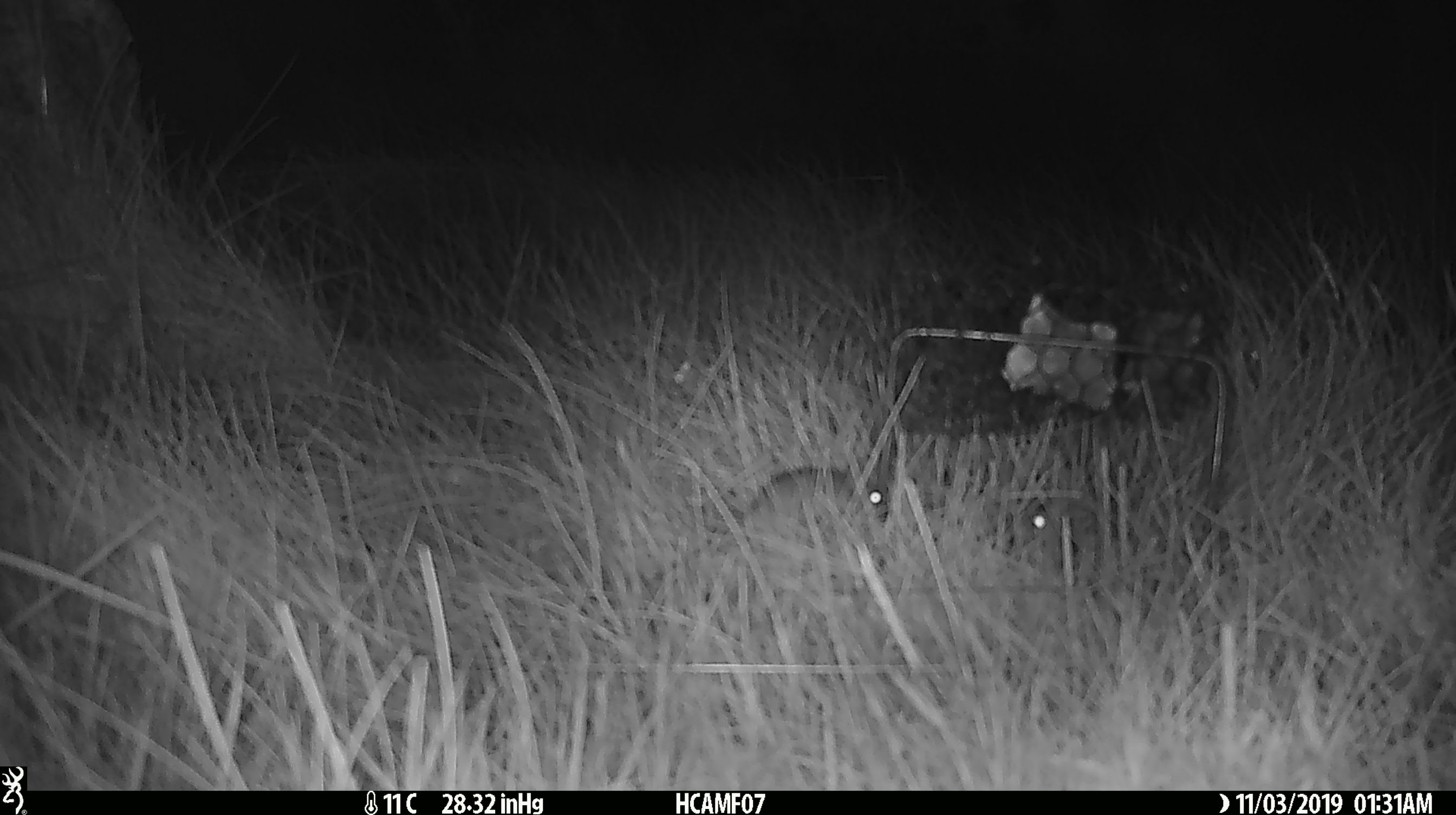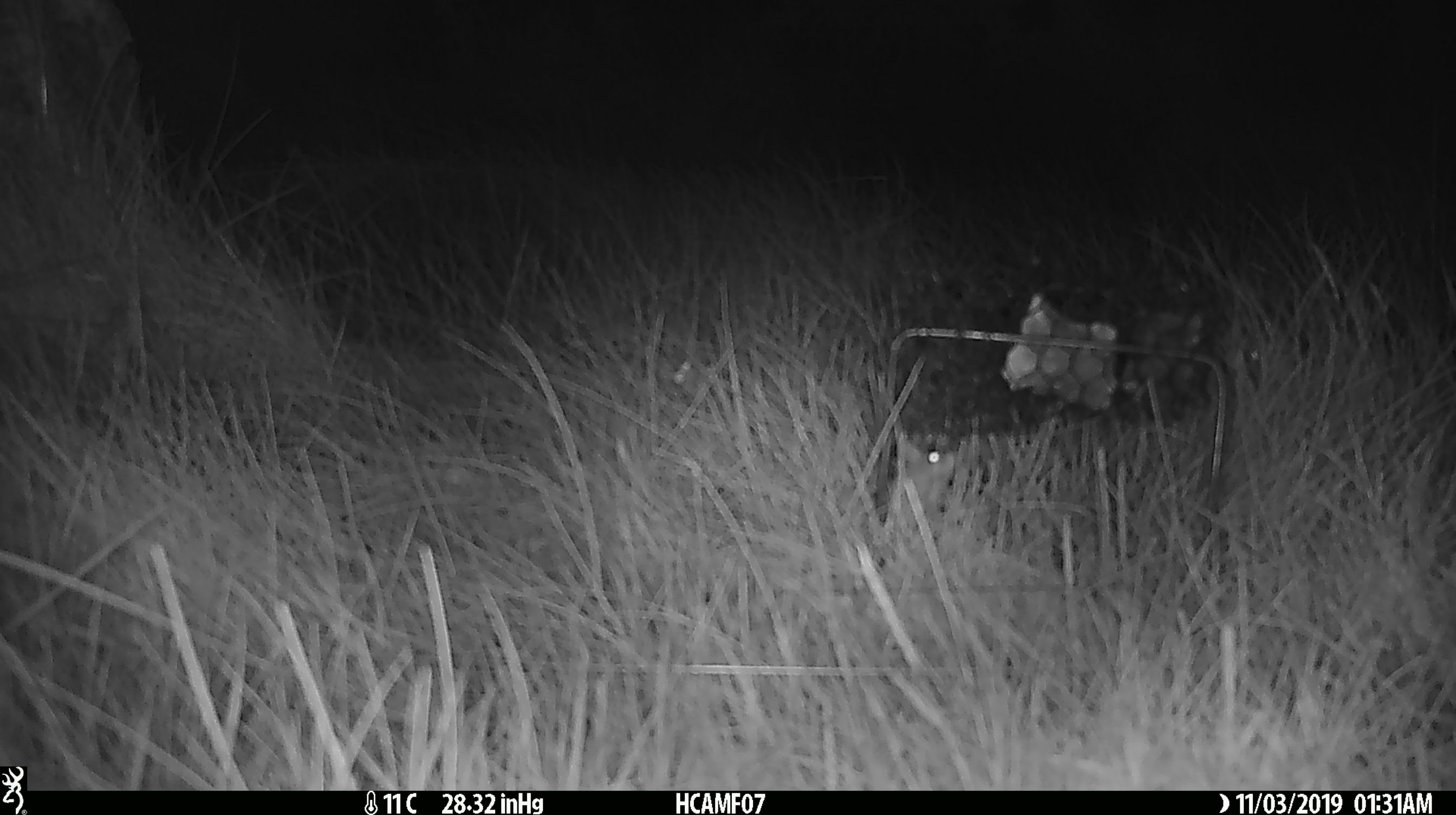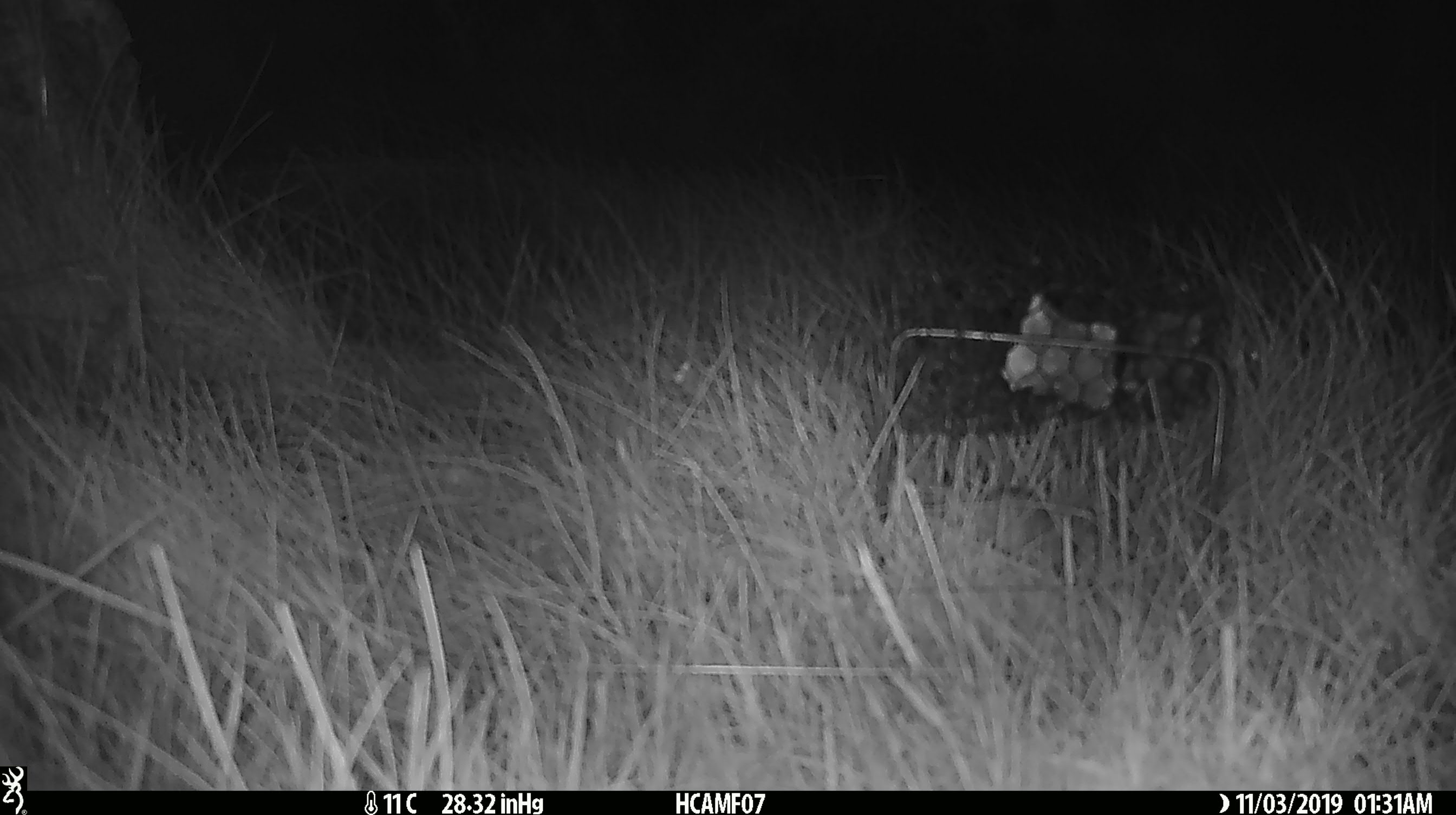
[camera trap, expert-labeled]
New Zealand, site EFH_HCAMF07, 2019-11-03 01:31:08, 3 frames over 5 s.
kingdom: Animalia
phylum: Chordata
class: Mammalia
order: Rodentia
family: Muridae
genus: Mus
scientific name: Mus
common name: mouse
Mouse (Mus).